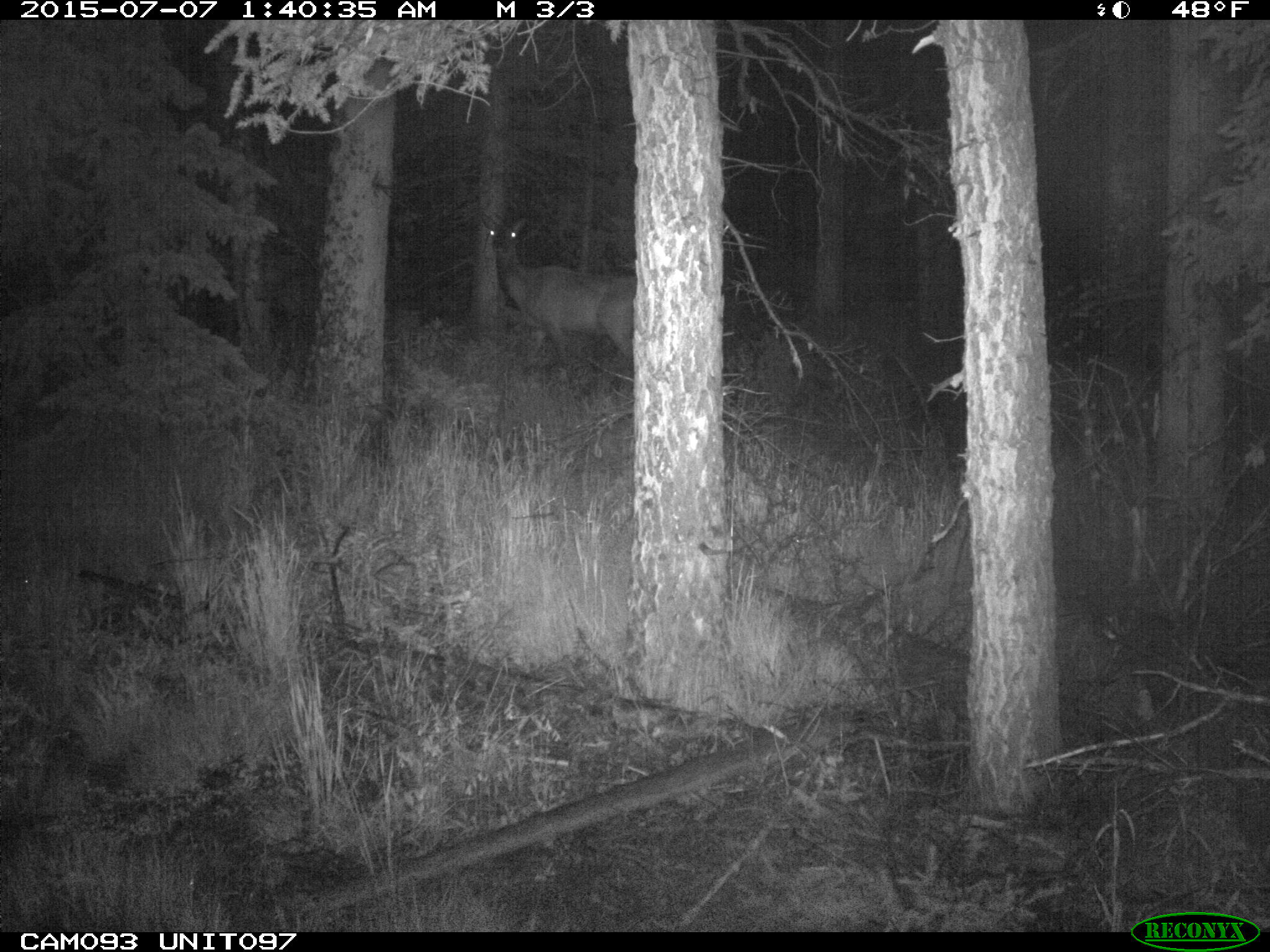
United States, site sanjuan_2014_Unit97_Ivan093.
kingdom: Animalia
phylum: Chordata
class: Mammalia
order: Artiodactyla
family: Cervidae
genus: Cervus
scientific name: Cervus elaphus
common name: red deer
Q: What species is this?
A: Cervus elaphus (red deer).